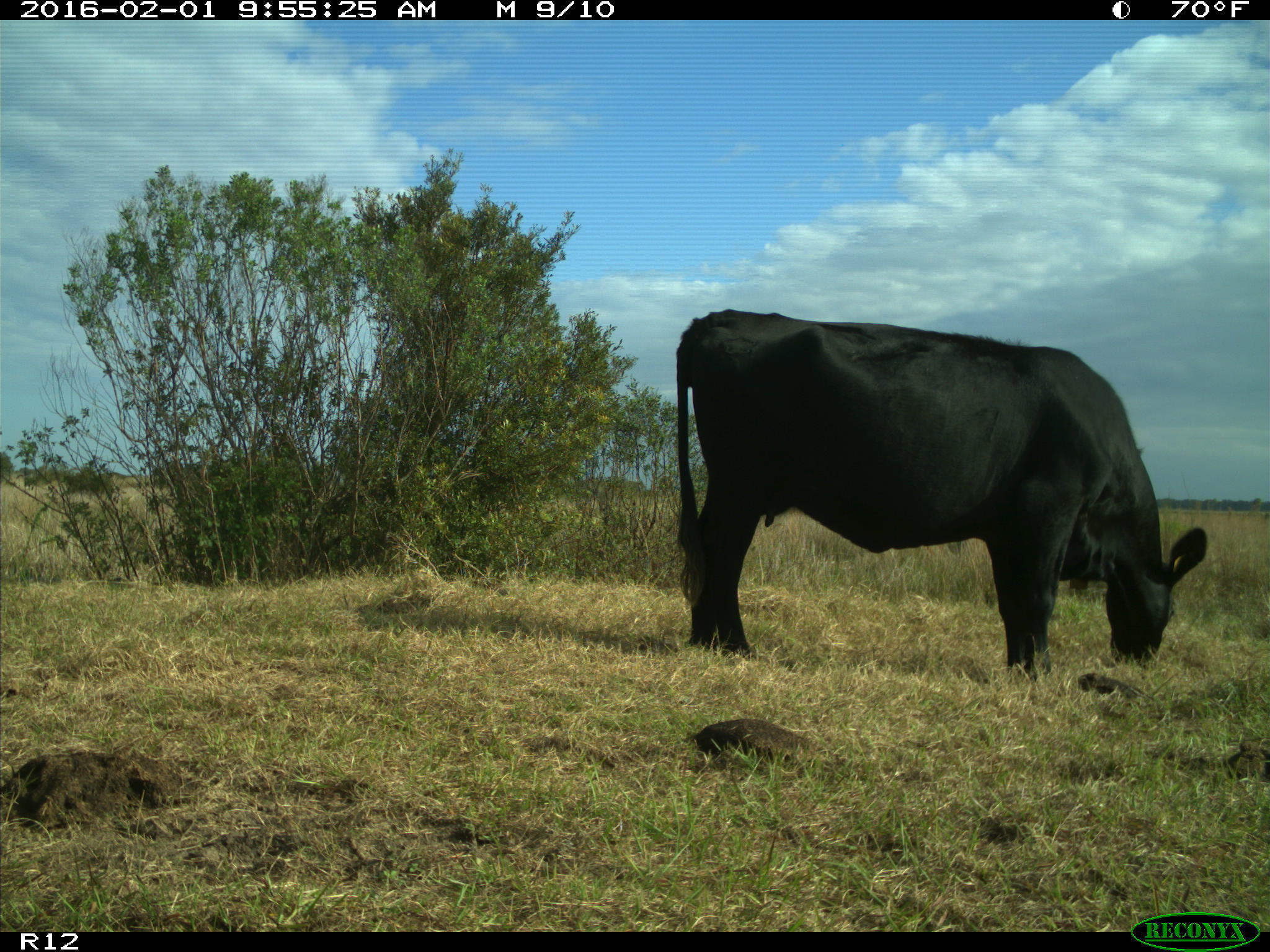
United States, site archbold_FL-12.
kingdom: Animalia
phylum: Chordata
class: Mammalia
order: Artiodactyla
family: Bovidae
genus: Bos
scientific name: Bos taurus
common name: domestic cow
Bos taurus (domestic cow).